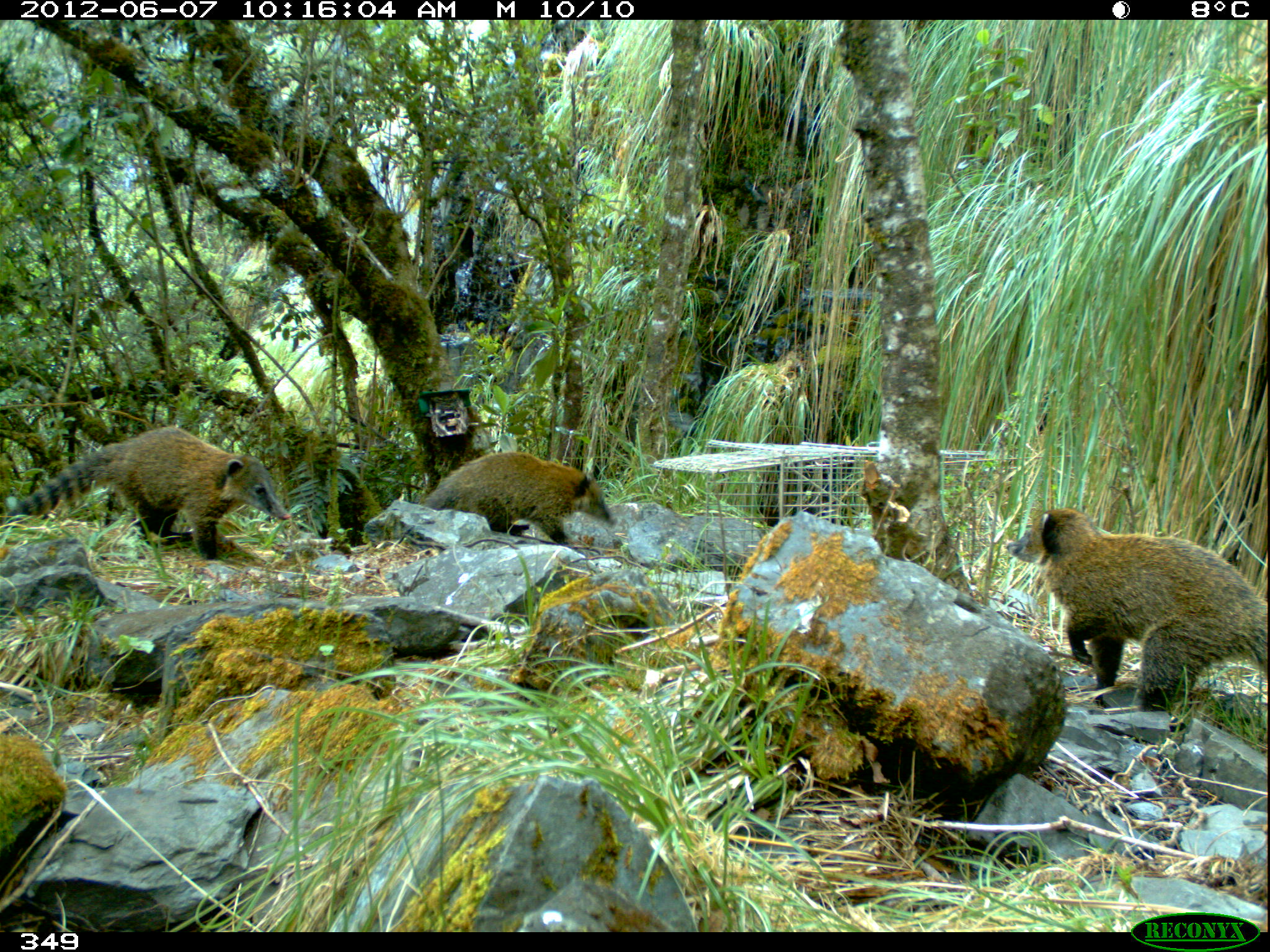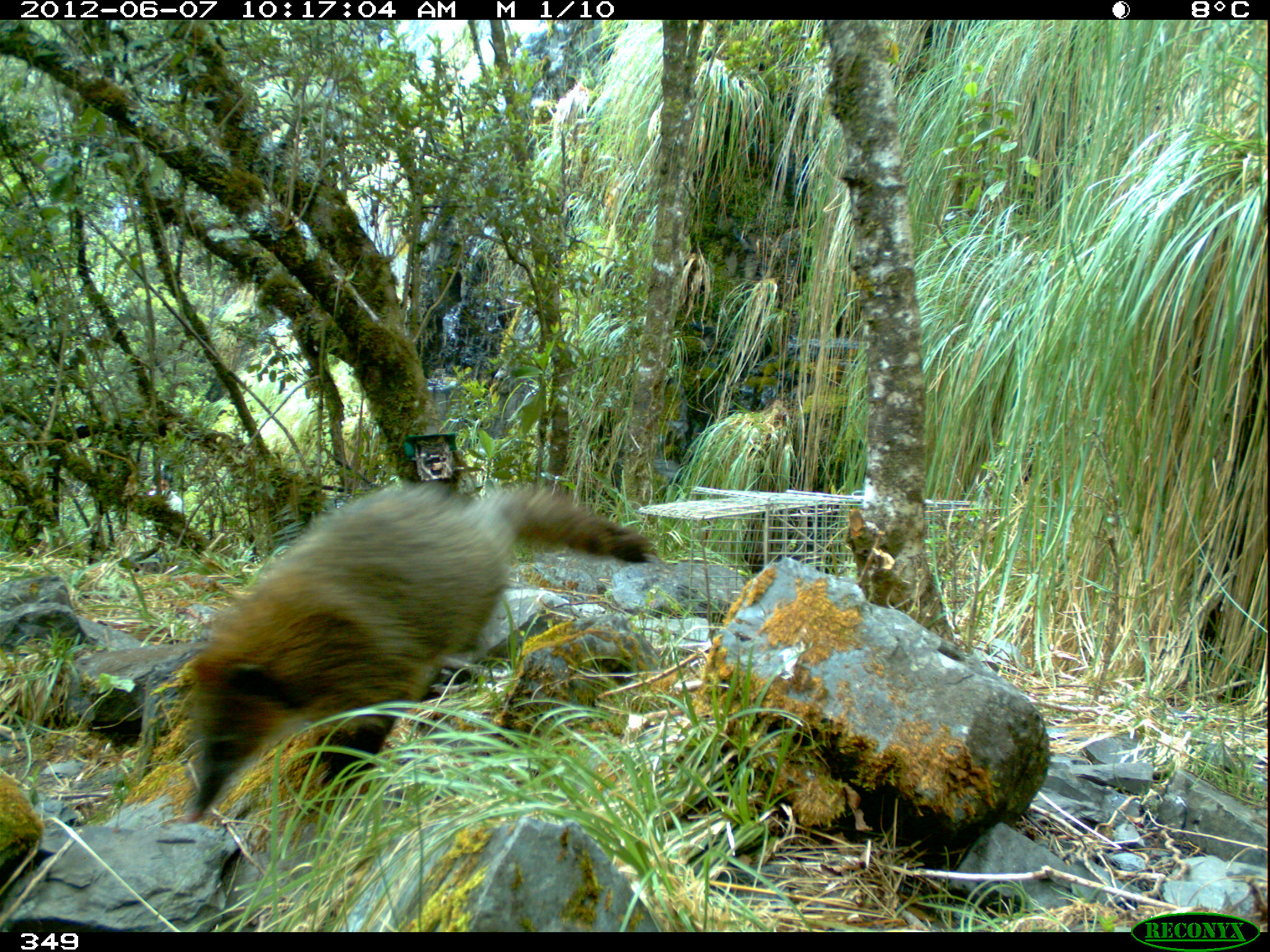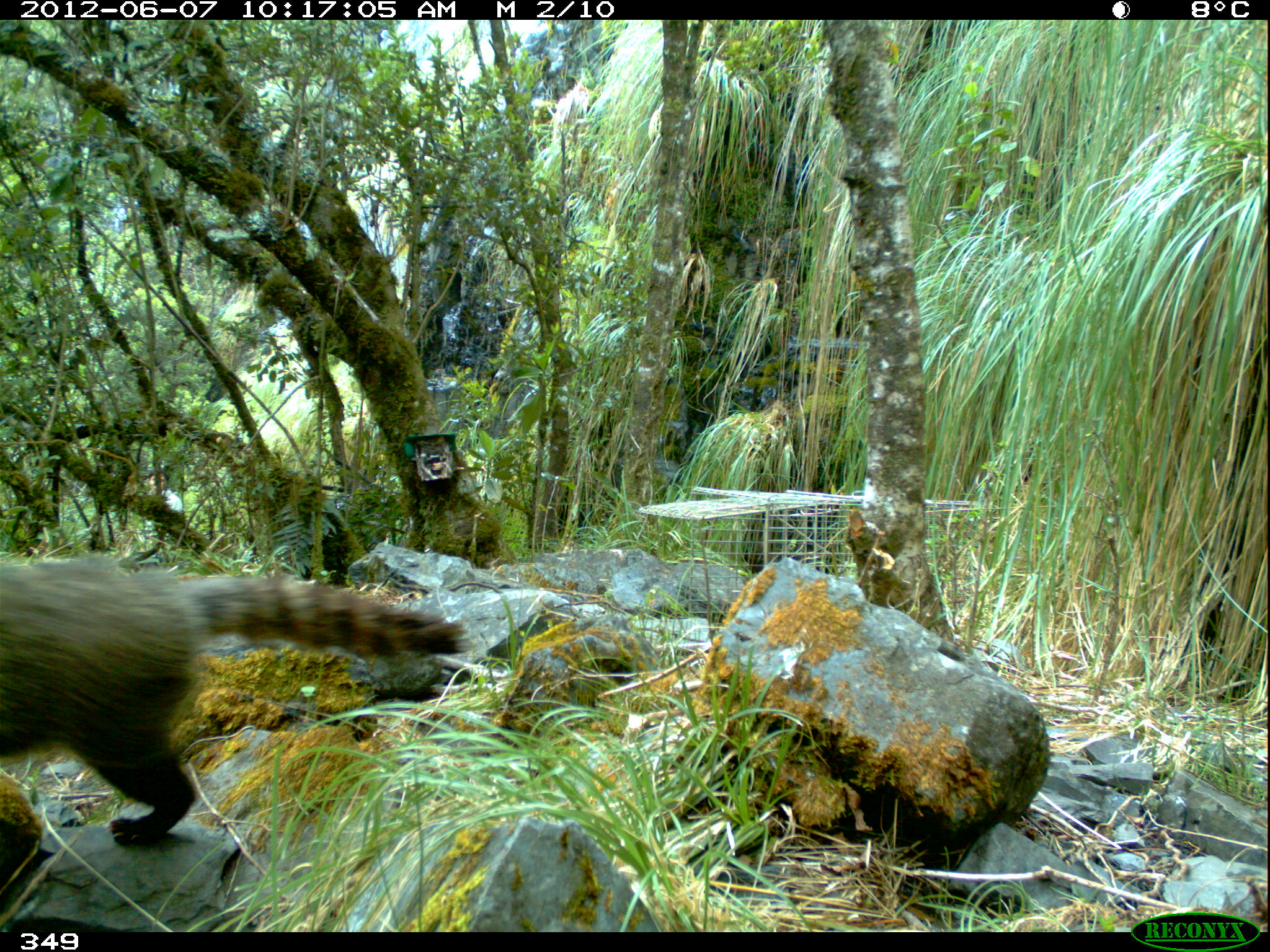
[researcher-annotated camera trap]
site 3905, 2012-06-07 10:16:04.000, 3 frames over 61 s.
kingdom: Animalia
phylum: Chordata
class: Mammalia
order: Carnivora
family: Procyonidae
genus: Nasua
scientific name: Nasua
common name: coatis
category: unknown coati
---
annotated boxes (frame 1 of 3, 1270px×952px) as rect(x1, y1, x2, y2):
unknown coati: rect(1003, 506, 1270, 713); rect(4, 423, 291, 560); rect(422, 449, 618, 545)